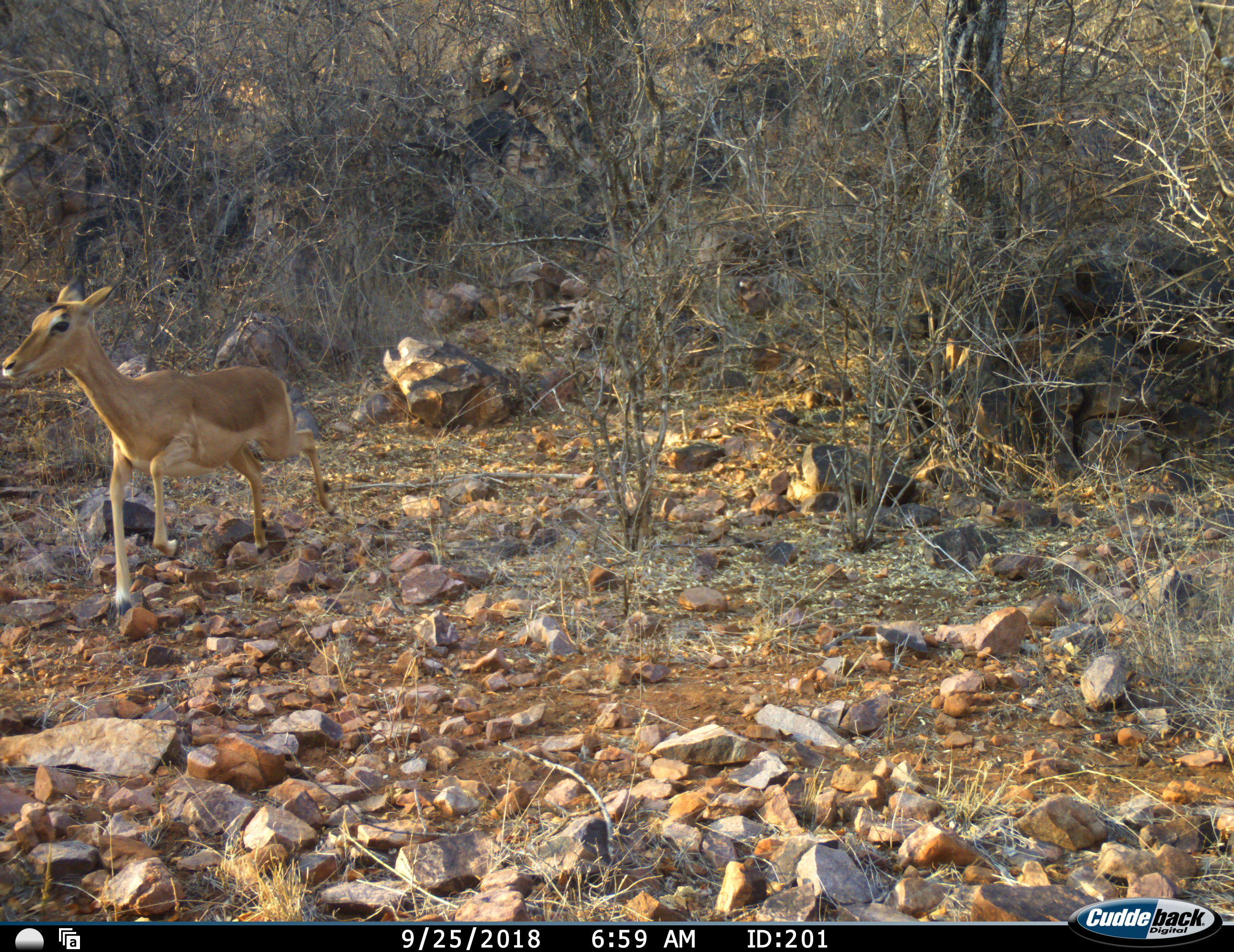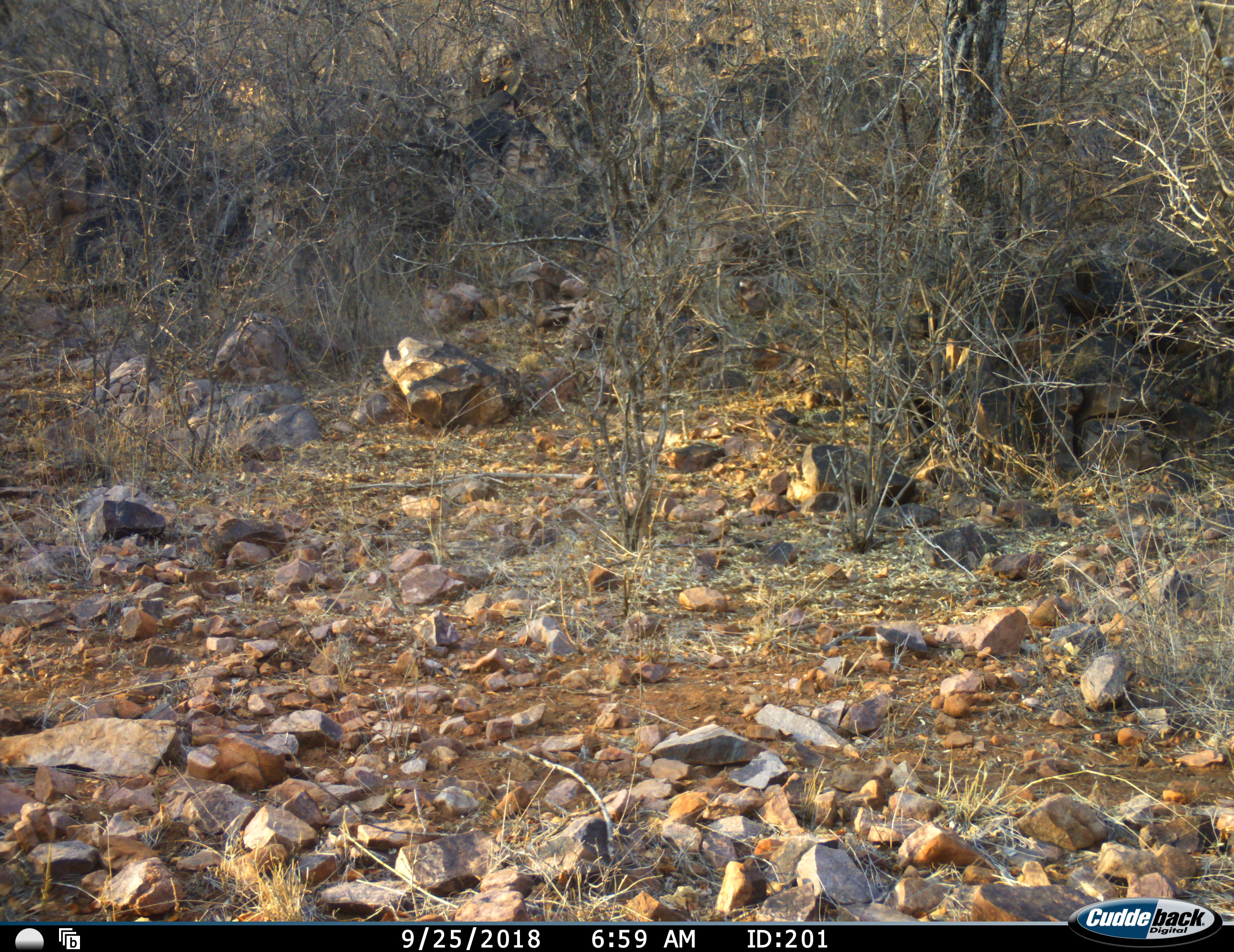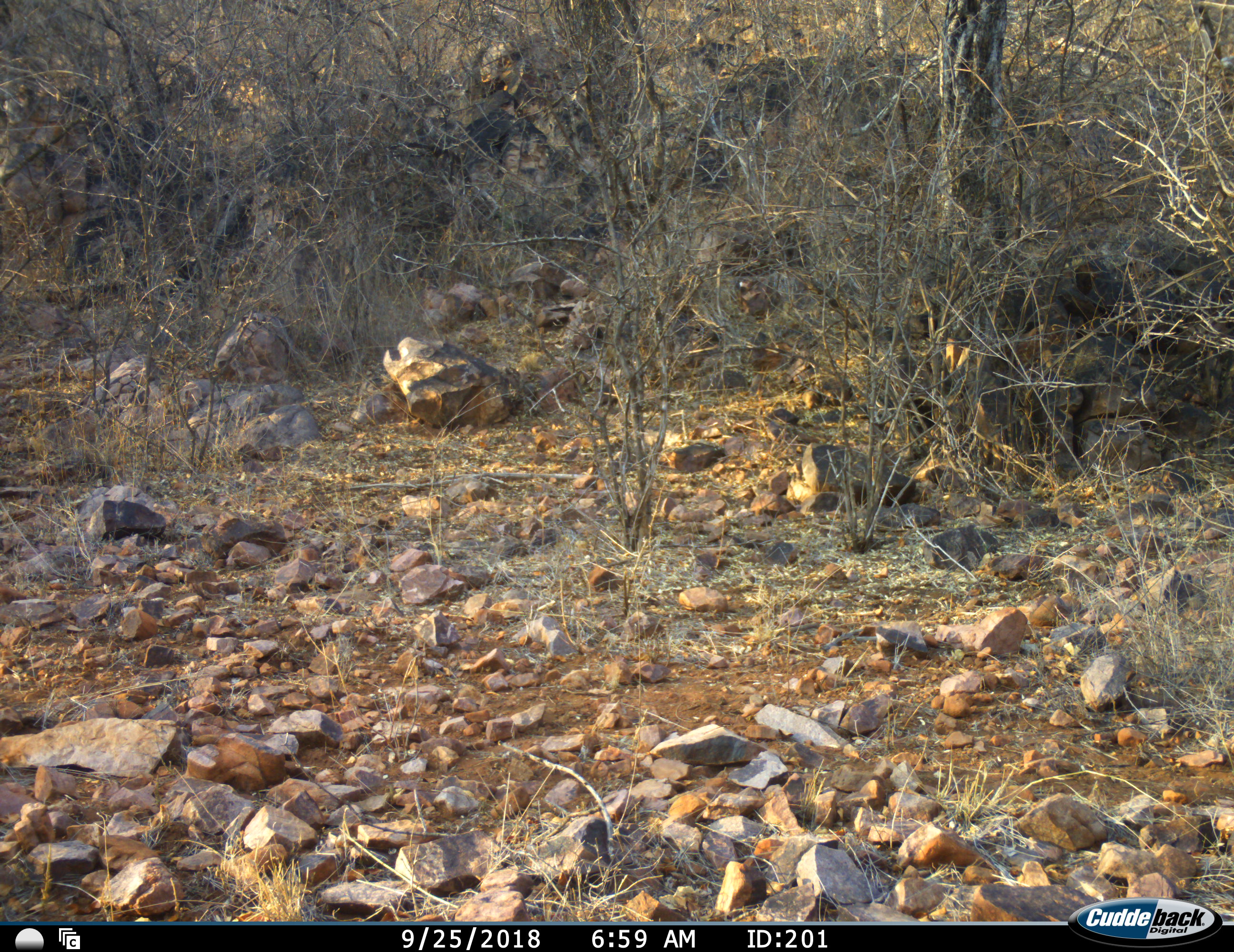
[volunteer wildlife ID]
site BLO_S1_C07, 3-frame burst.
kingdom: Animalia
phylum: Chordata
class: Mammalia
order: Artiodactyla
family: Bovidae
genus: Aepyceros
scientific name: Aepyceros melampus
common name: impala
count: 1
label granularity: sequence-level